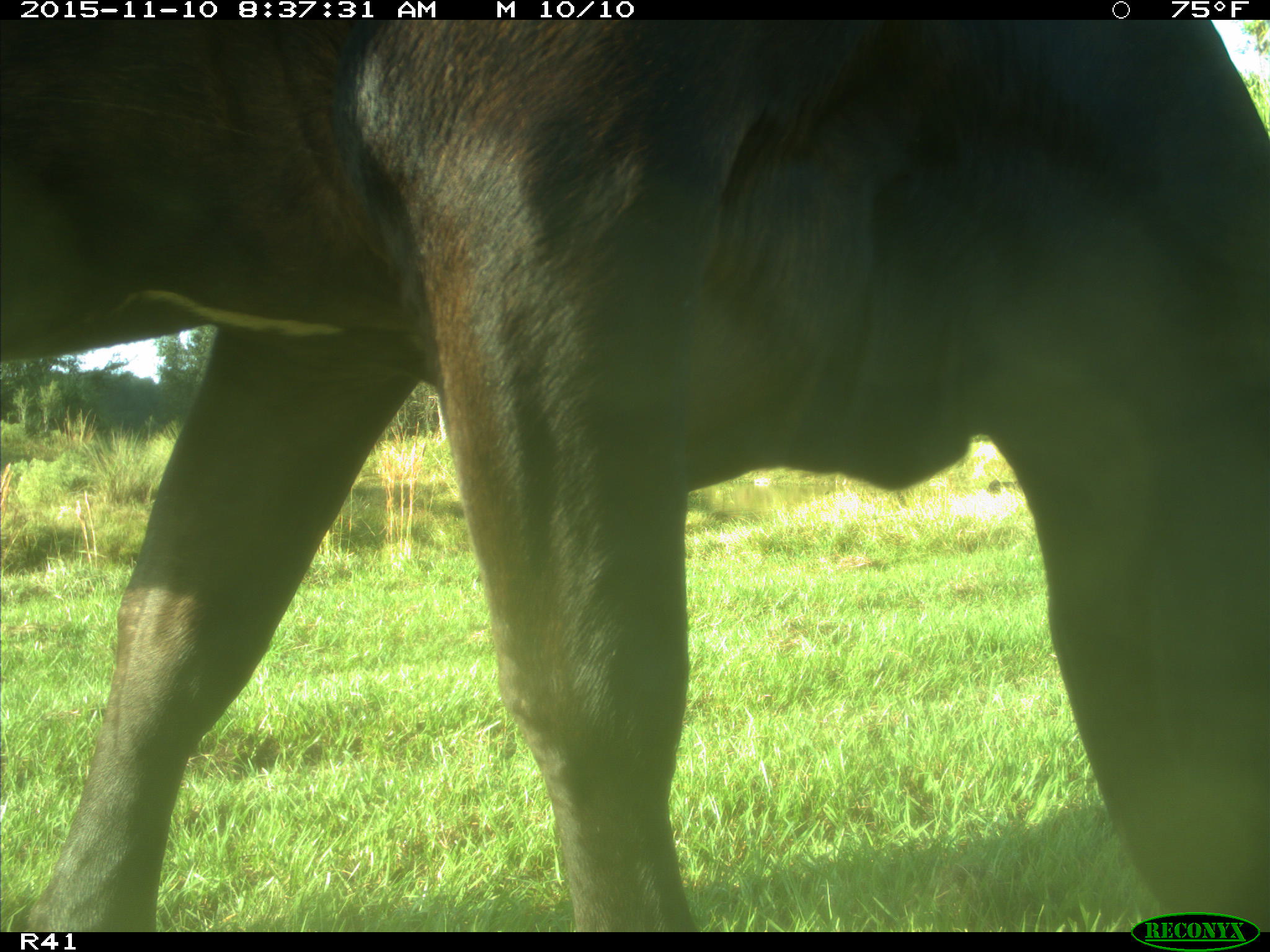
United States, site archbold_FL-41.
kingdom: Animalia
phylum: Chordata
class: Mammalia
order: Artiodactyla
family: Bovidae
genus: Bos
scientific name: Bos taurus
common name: domestic cow